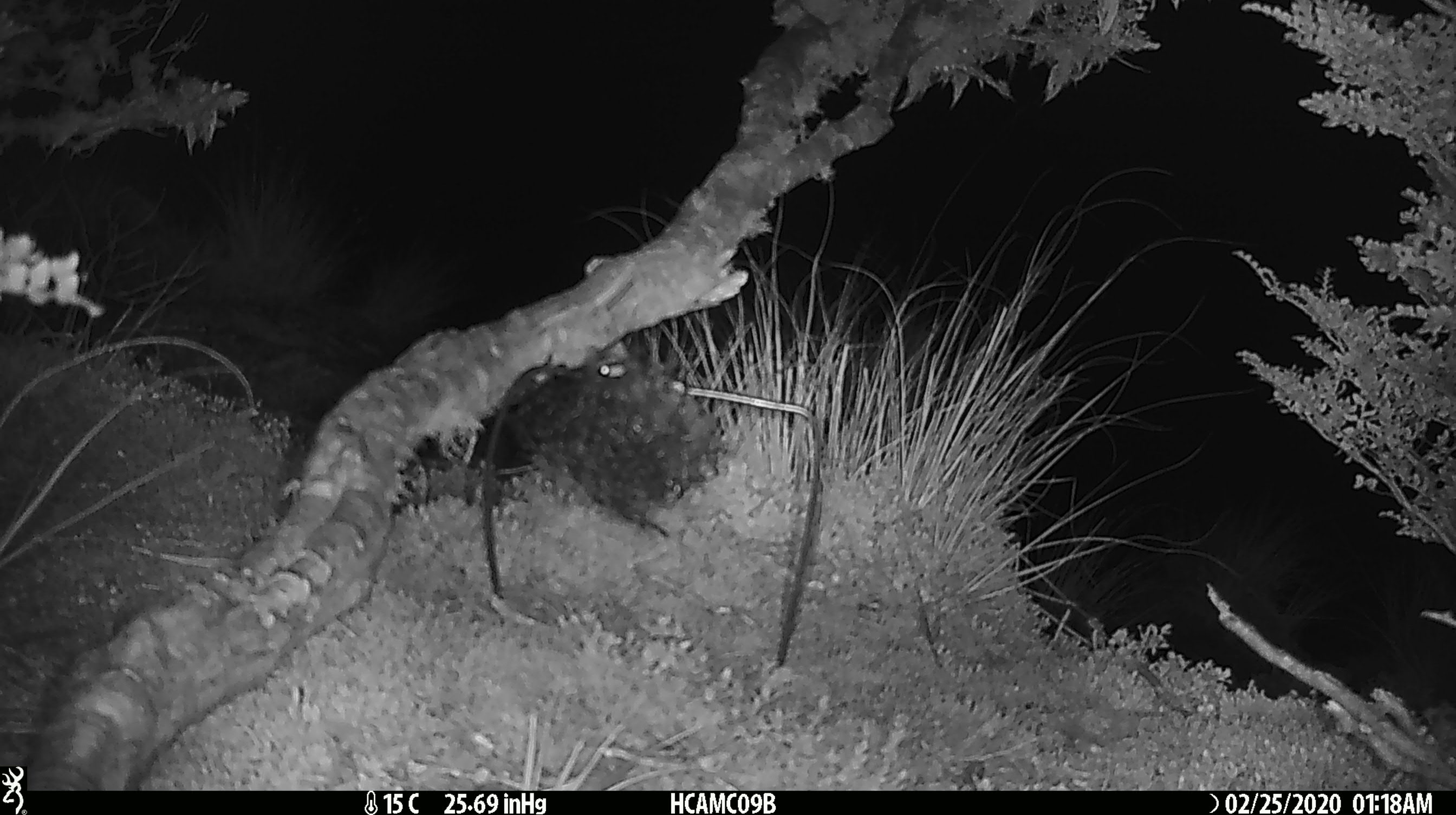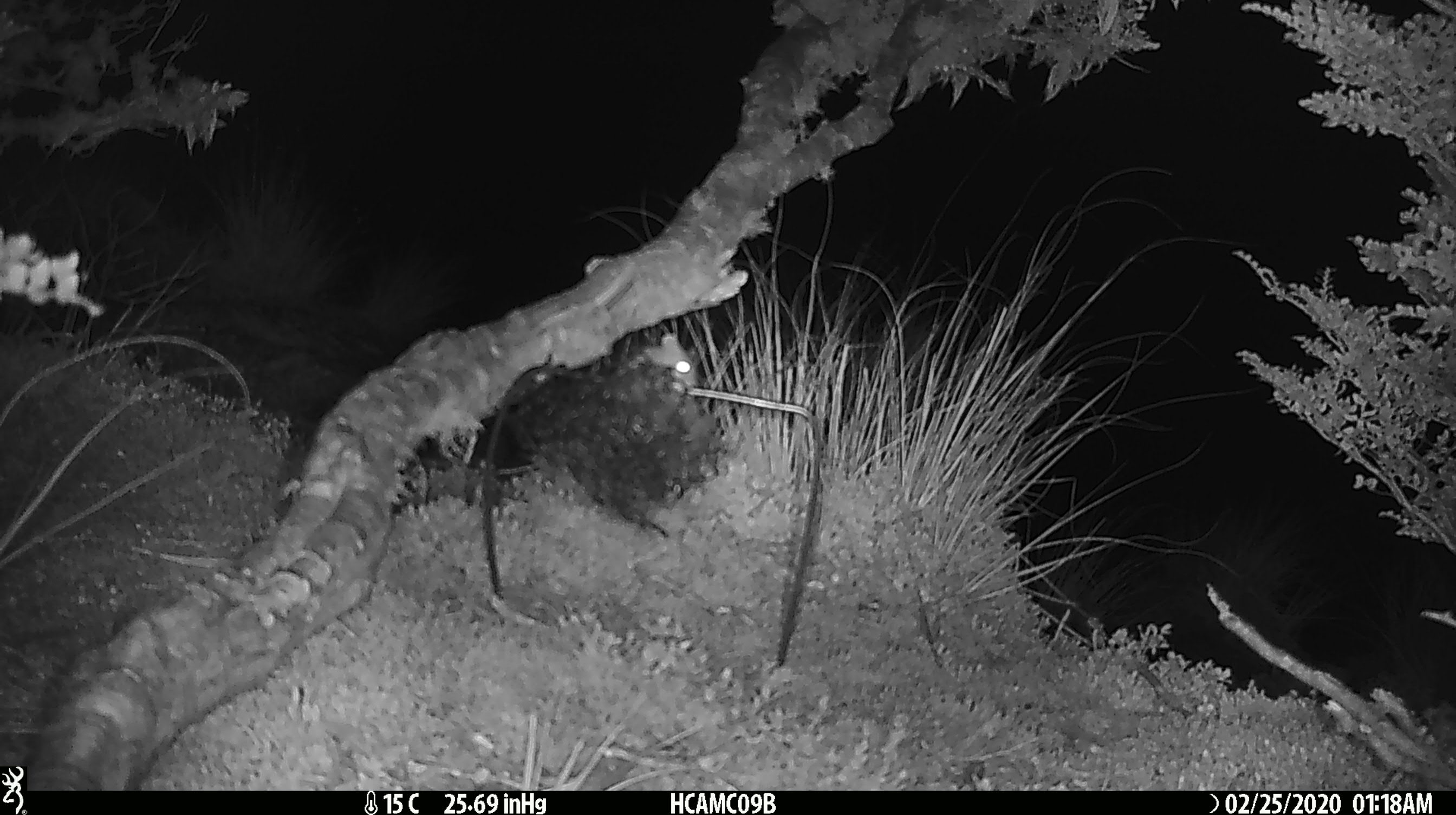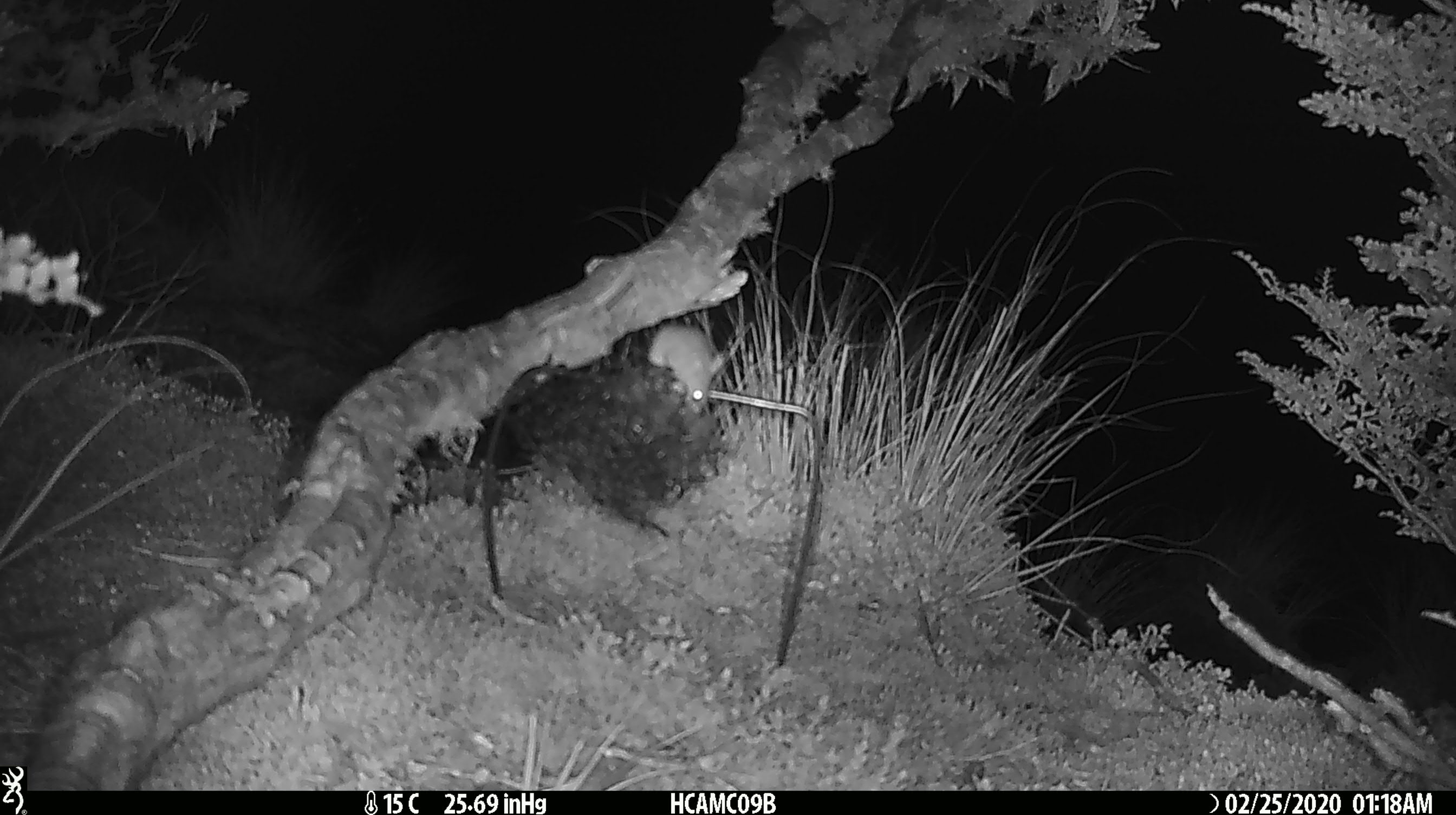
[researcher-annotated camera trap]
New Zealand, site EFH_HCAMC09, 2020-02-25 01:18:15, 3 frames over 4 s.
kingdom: Animalia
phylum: Chordata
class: Mammalia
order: Rodentia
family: Muridae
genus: Mus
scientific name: Mus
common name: mouse